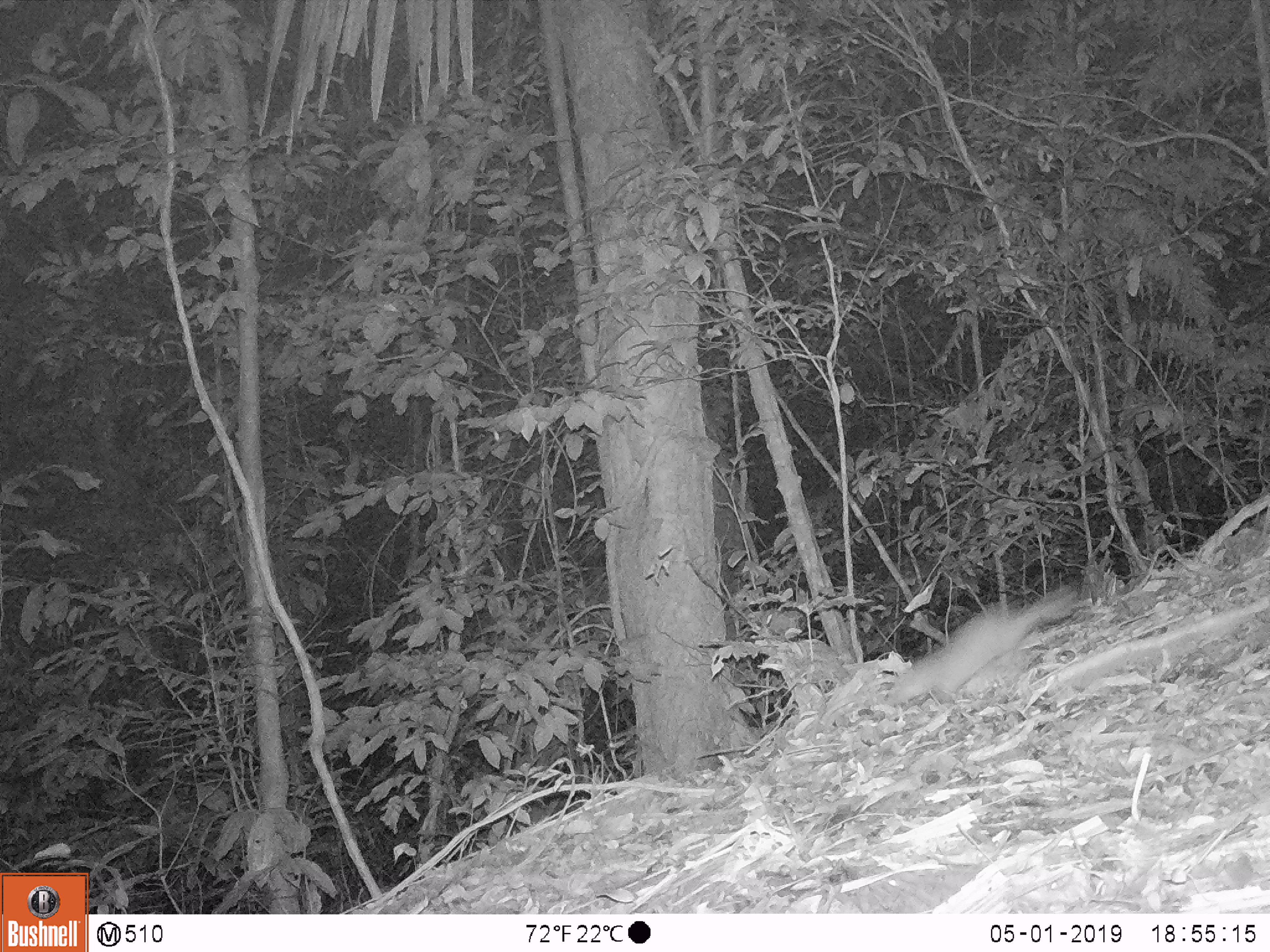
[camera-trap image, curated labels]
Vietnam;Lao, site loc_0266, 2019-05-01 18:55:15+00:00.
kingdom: Animalia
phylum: Chordata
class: Mammalia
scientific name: Mammalia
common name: mammal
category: unidentified small mammal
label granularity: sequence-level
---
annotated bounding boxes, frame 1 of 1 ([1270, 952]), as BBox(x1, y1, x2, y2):
unidentified small mammal: BBox(882, 585, 1079, 707)